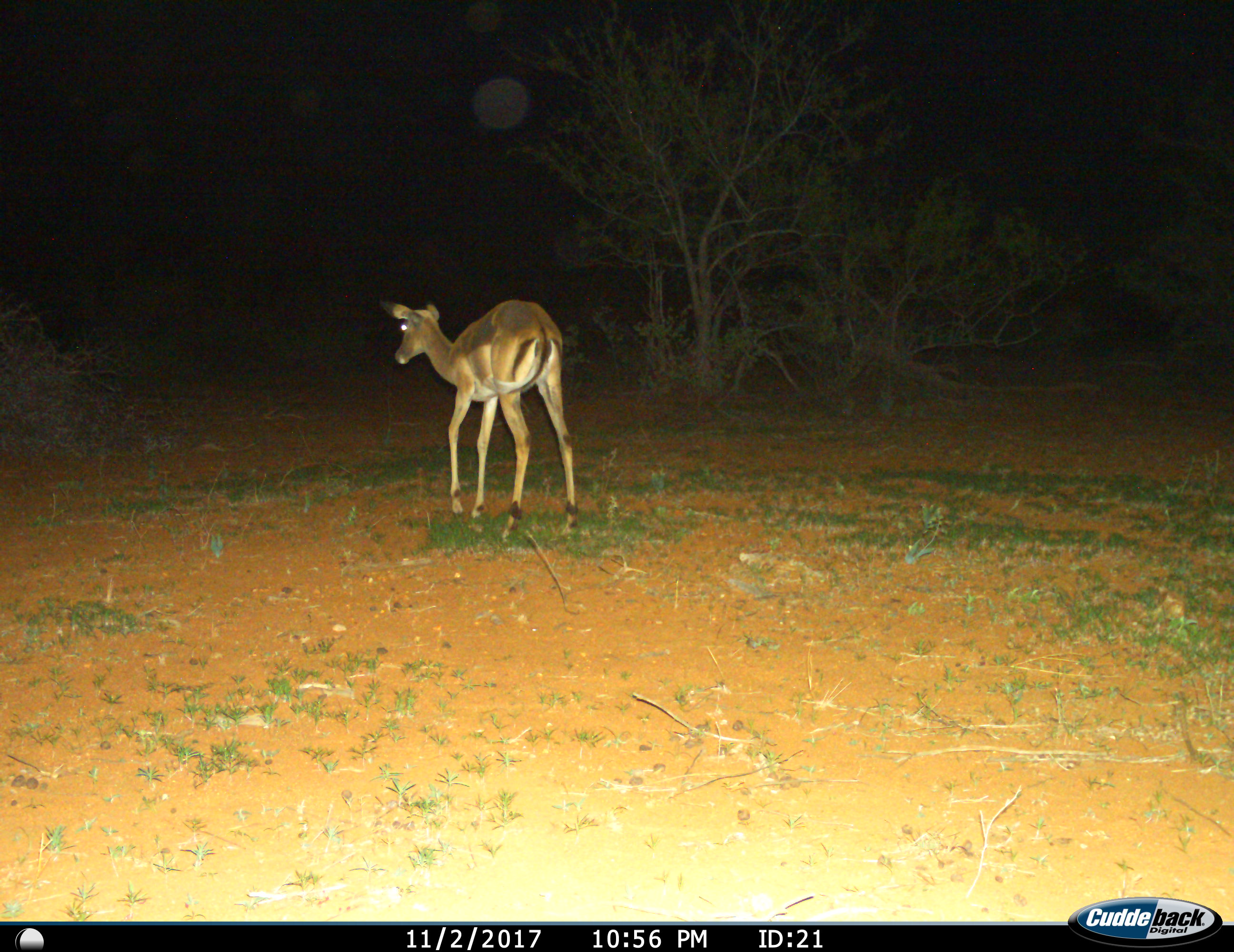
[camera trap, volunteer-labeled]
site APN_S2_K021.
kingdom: Animalia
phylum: Chordata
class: Mammalia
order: Artiodactyla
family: Bovidae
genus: Aepyceros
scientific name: Aepyceros melampus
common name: impala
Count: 1.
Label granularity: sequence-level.